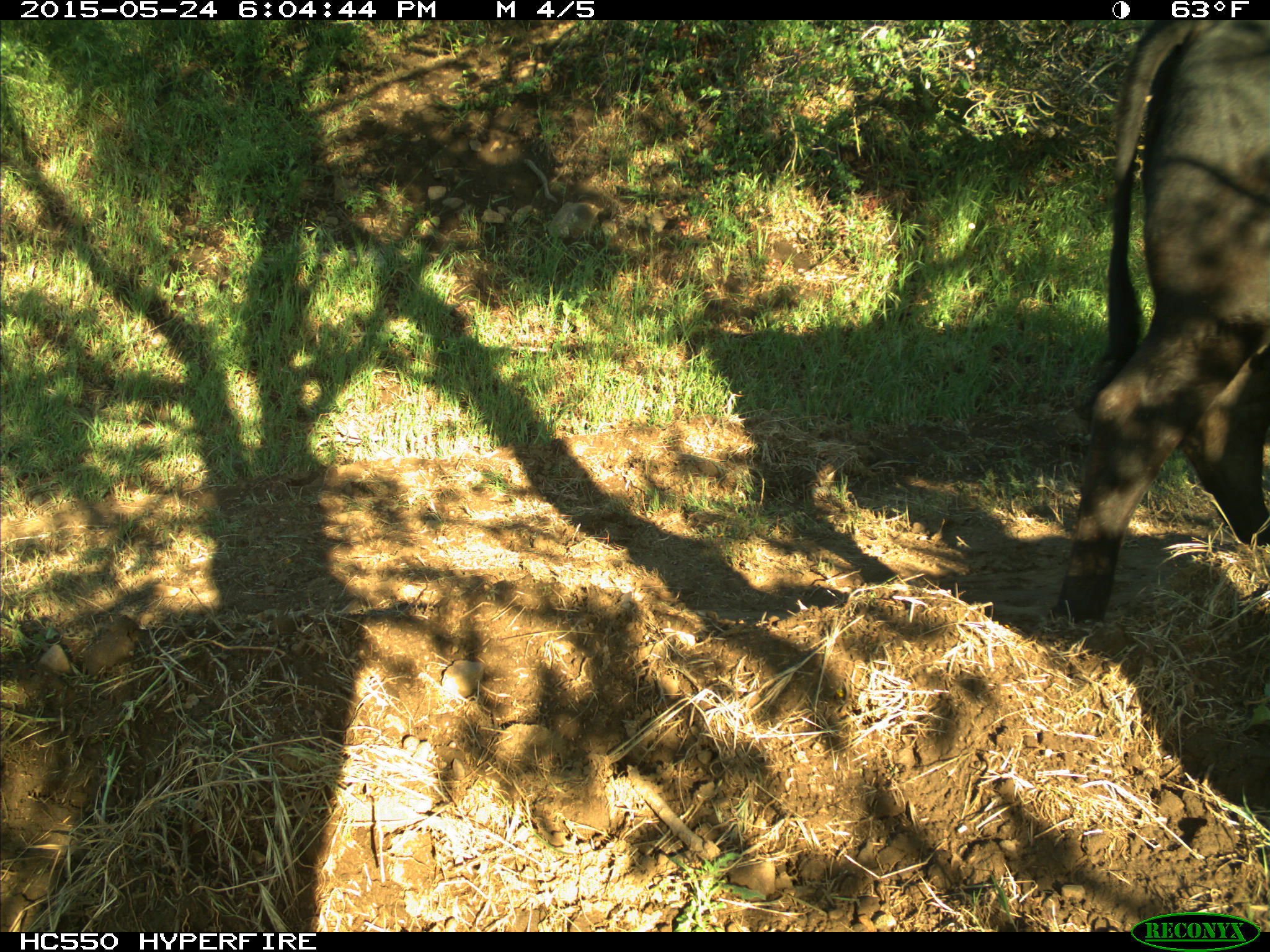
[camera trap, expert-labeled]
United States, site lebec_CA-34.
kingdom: Animalia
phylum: Chordata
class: Mammalia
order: Artiodactyla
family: Bovidae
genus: Bos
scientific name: Bos taurus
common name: domestic cow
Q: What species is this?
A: Bos taurus (domestic cow).